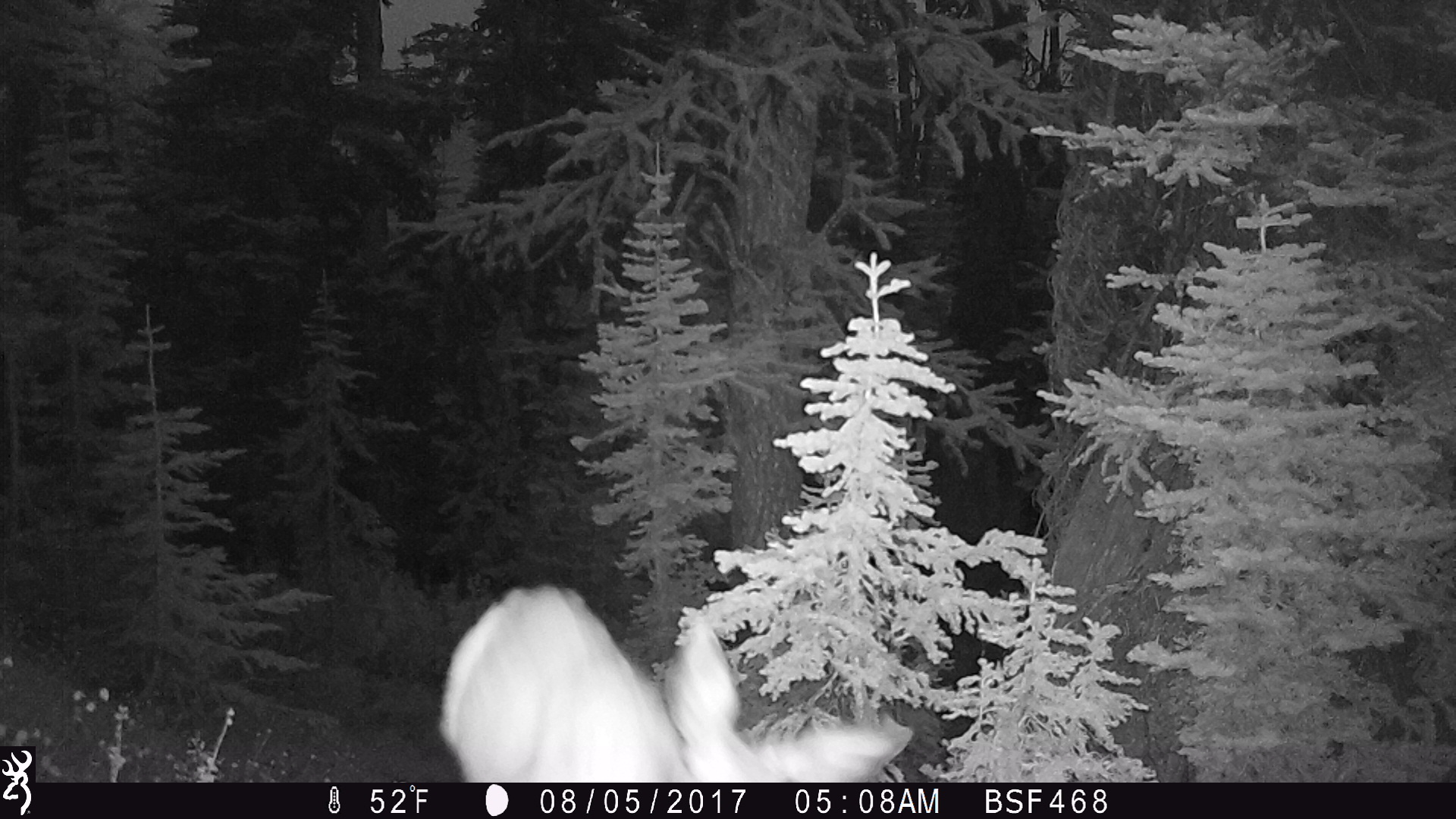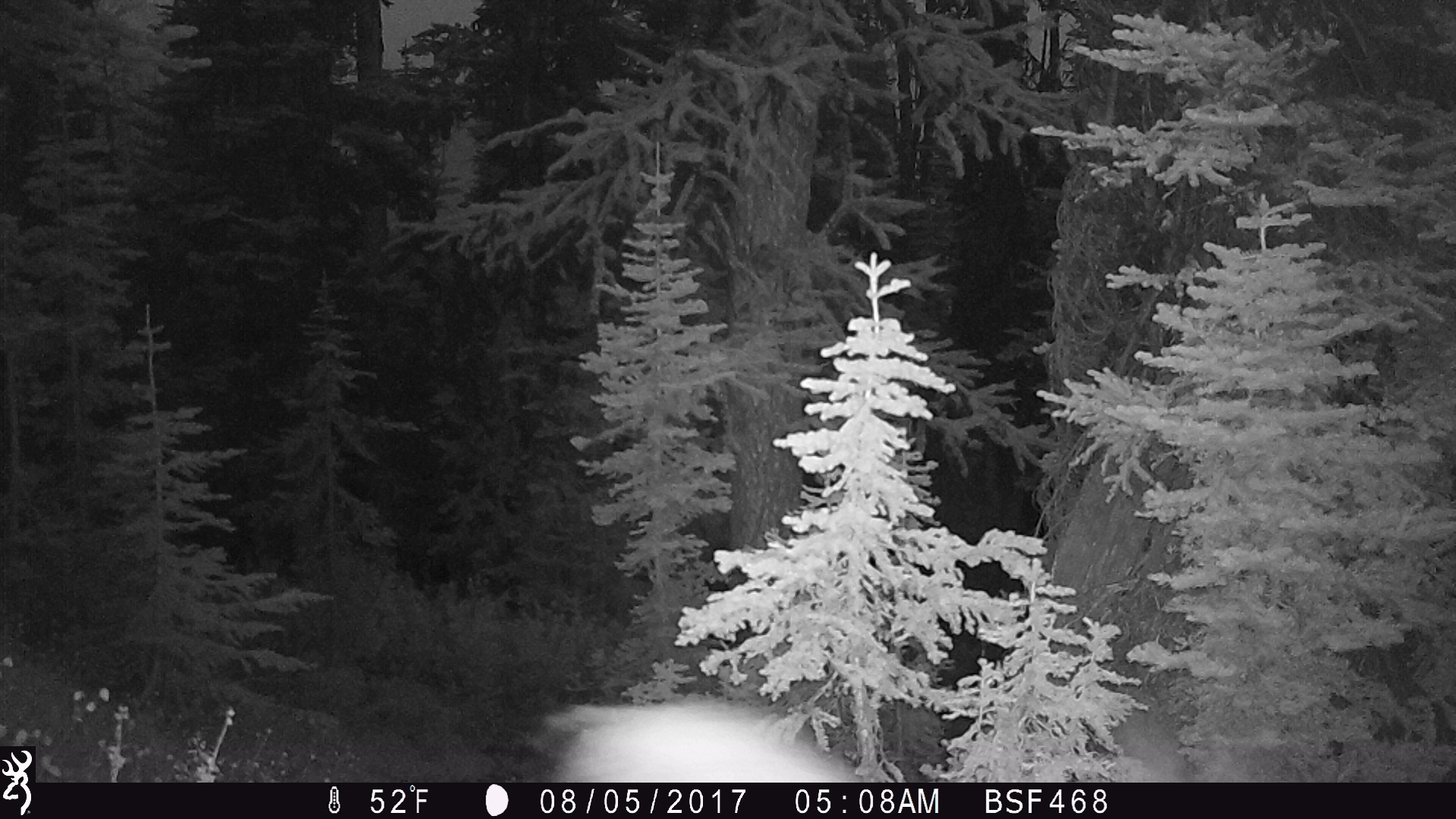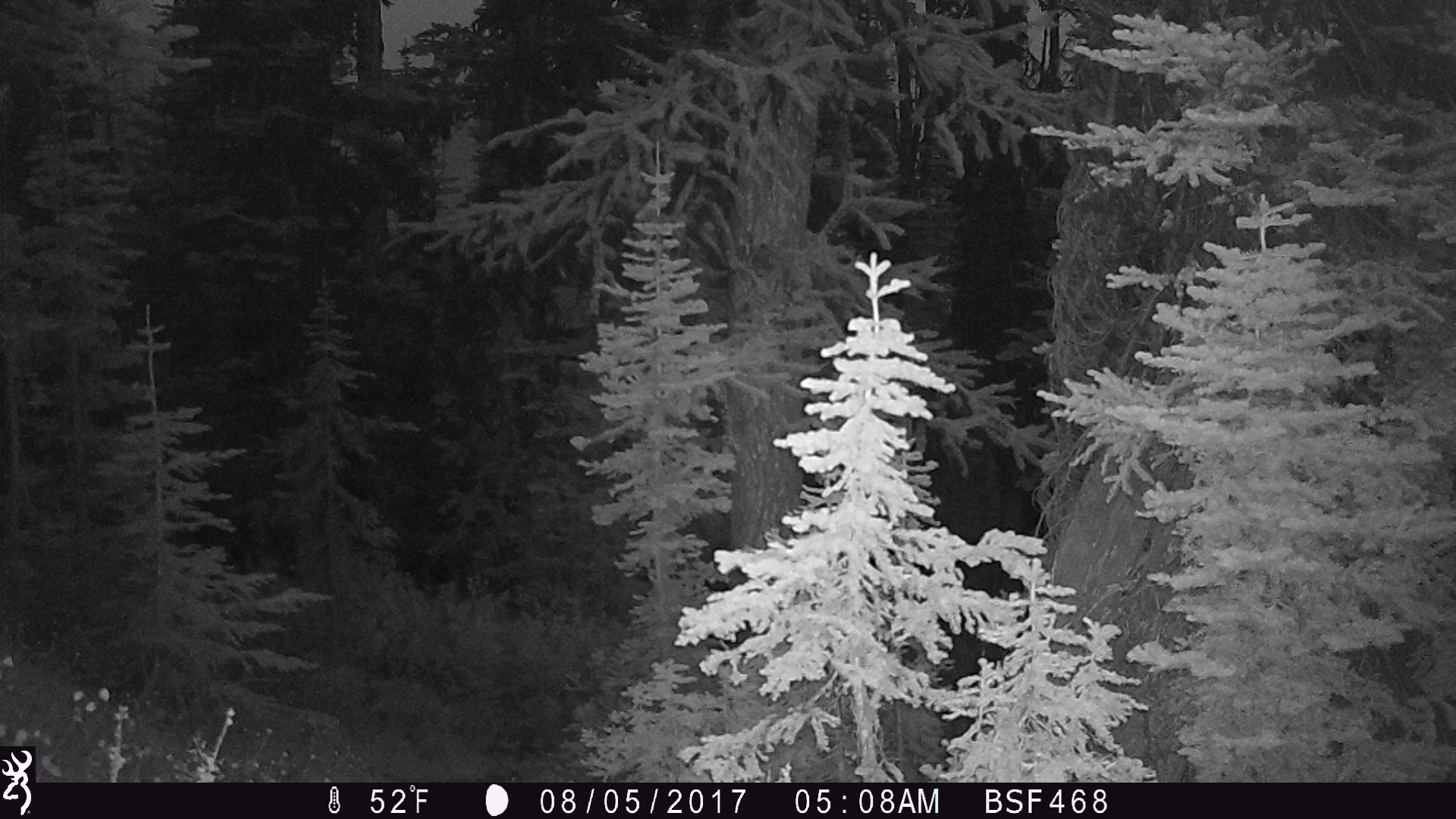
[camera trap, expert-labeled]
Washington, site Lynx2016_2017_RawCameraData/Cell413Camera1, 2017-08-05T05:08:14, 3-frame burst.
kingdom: Animalia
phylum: Chordata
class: Mammalia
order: Artiodactyla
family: Cervidae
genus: Odocoileus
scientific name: Odocoileus hemionus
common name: mule deer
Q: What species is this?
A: Odocoileus hemionus (mule deer).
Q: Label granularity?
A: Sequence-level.